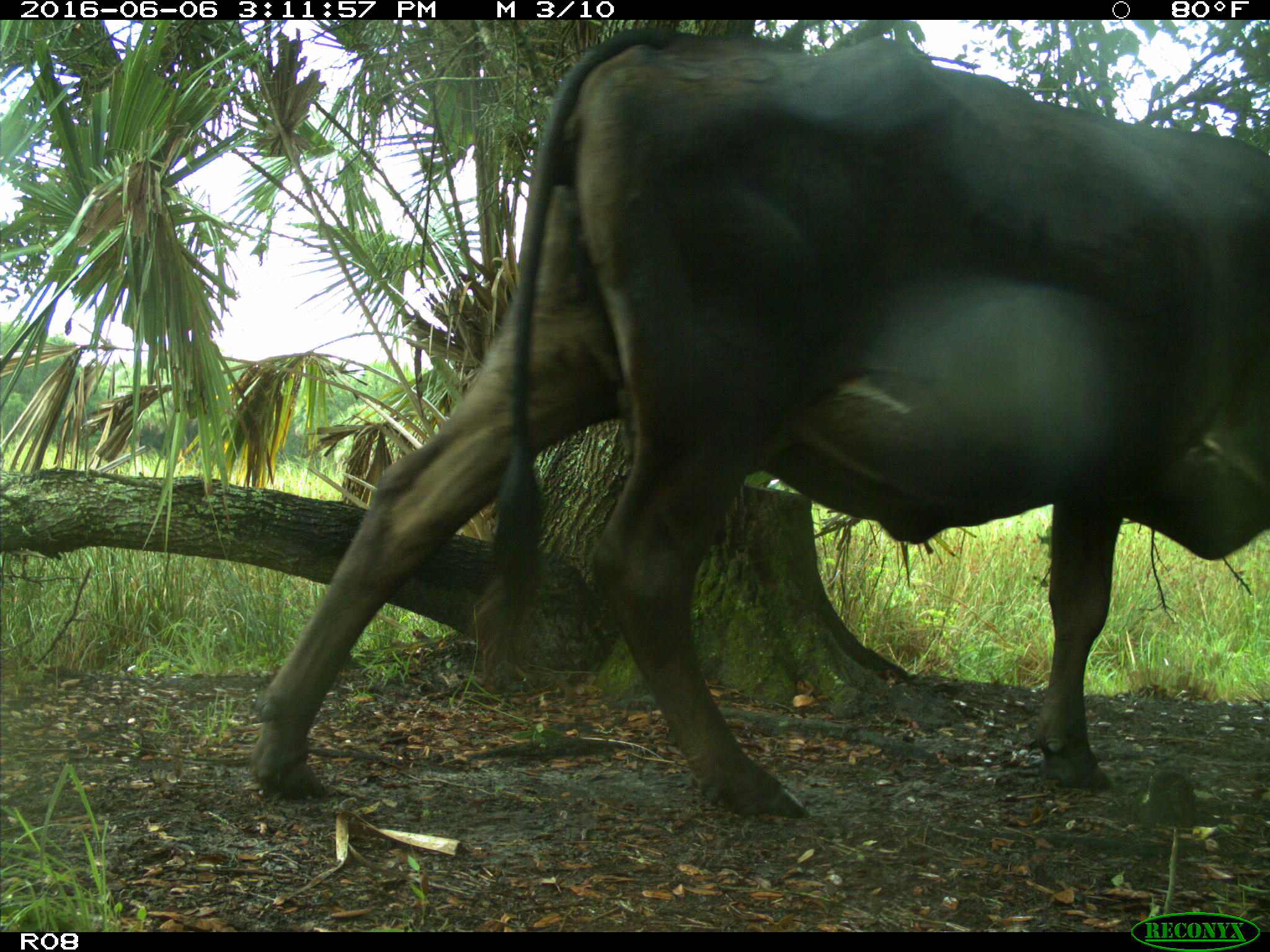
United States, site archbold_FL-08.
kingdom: Animalia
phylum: Chordata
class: Mammalia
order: Artiodactyla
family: Bovidae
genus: Bos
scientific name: Bos taurus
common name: domestic cow